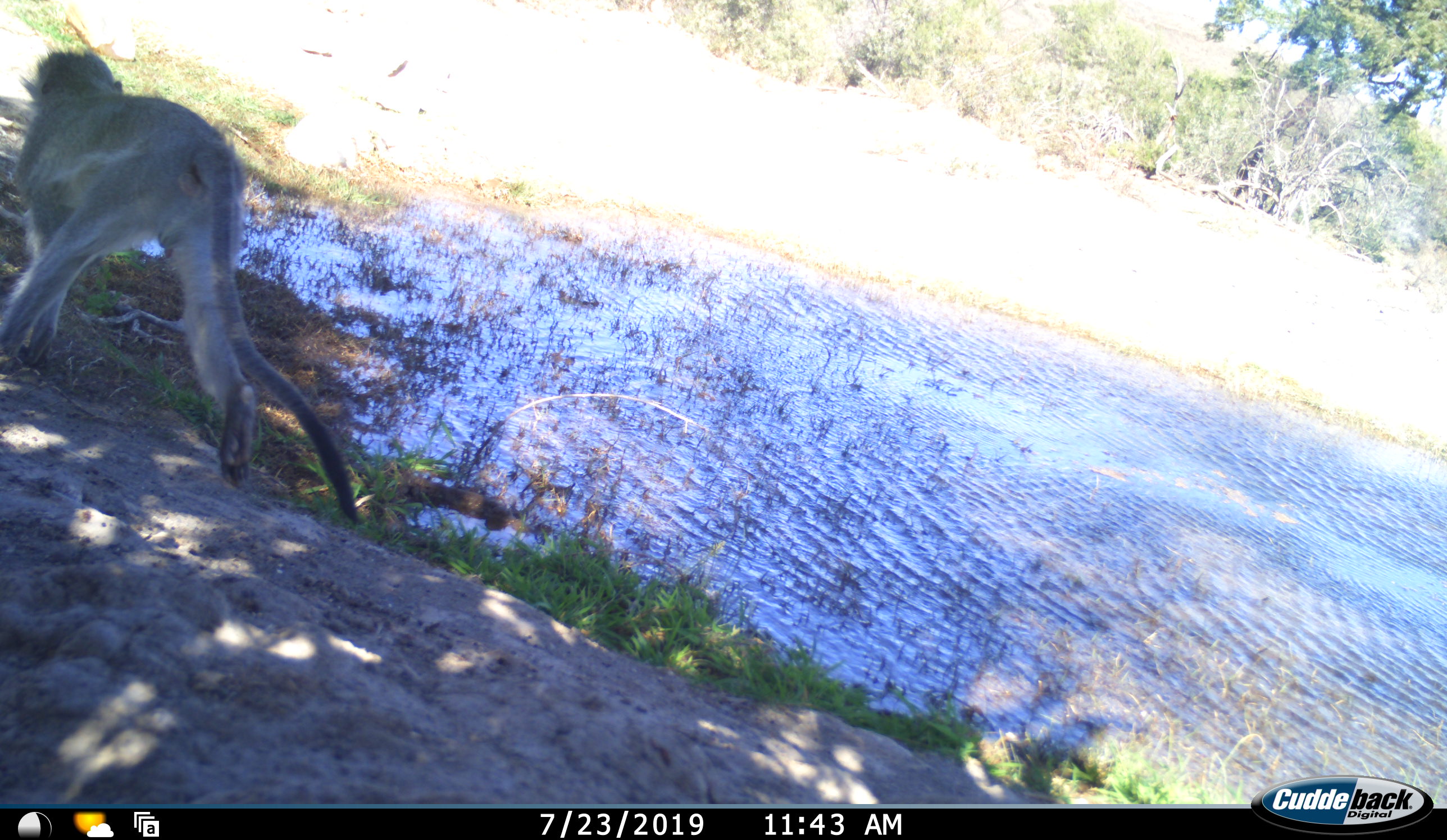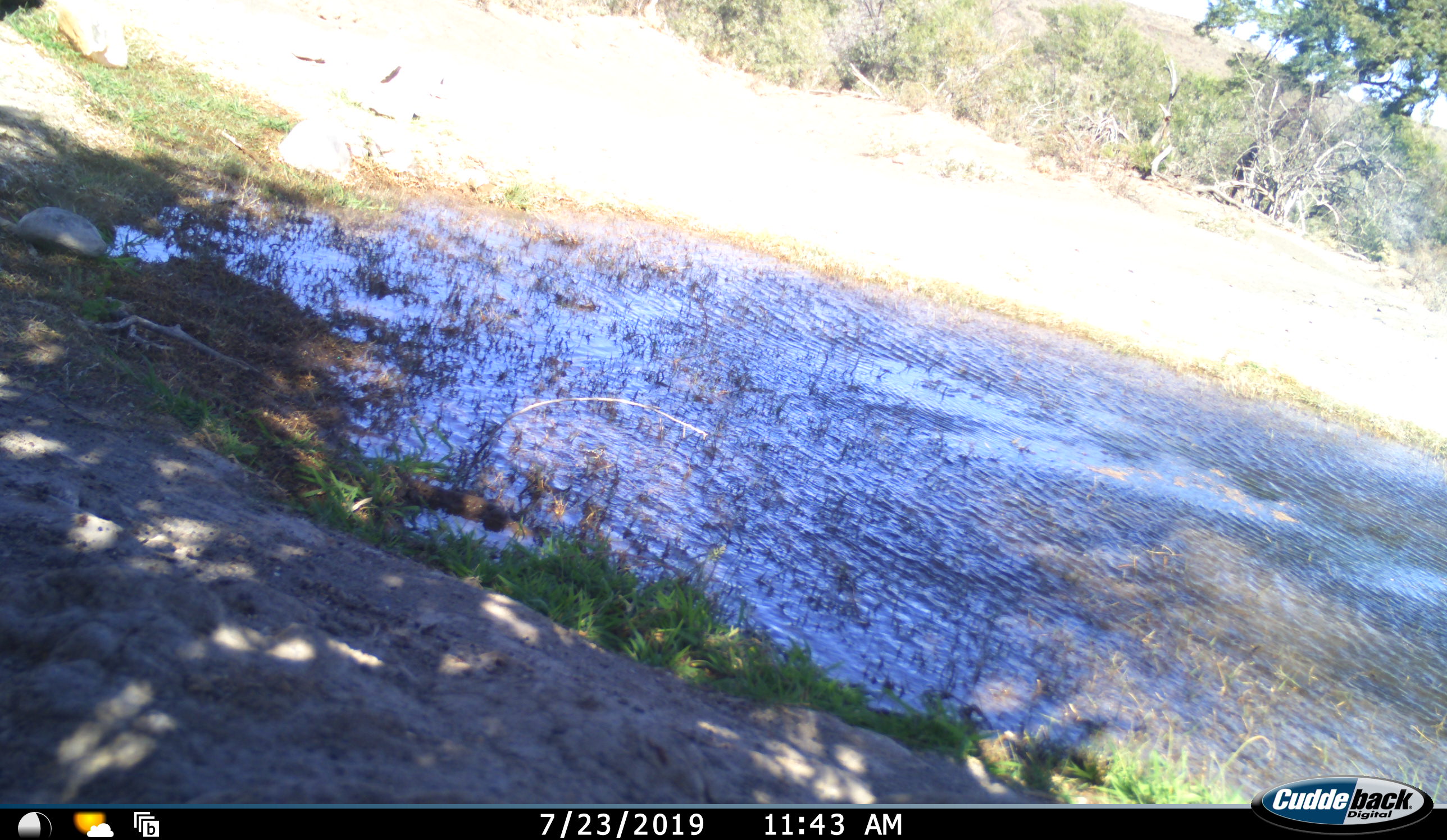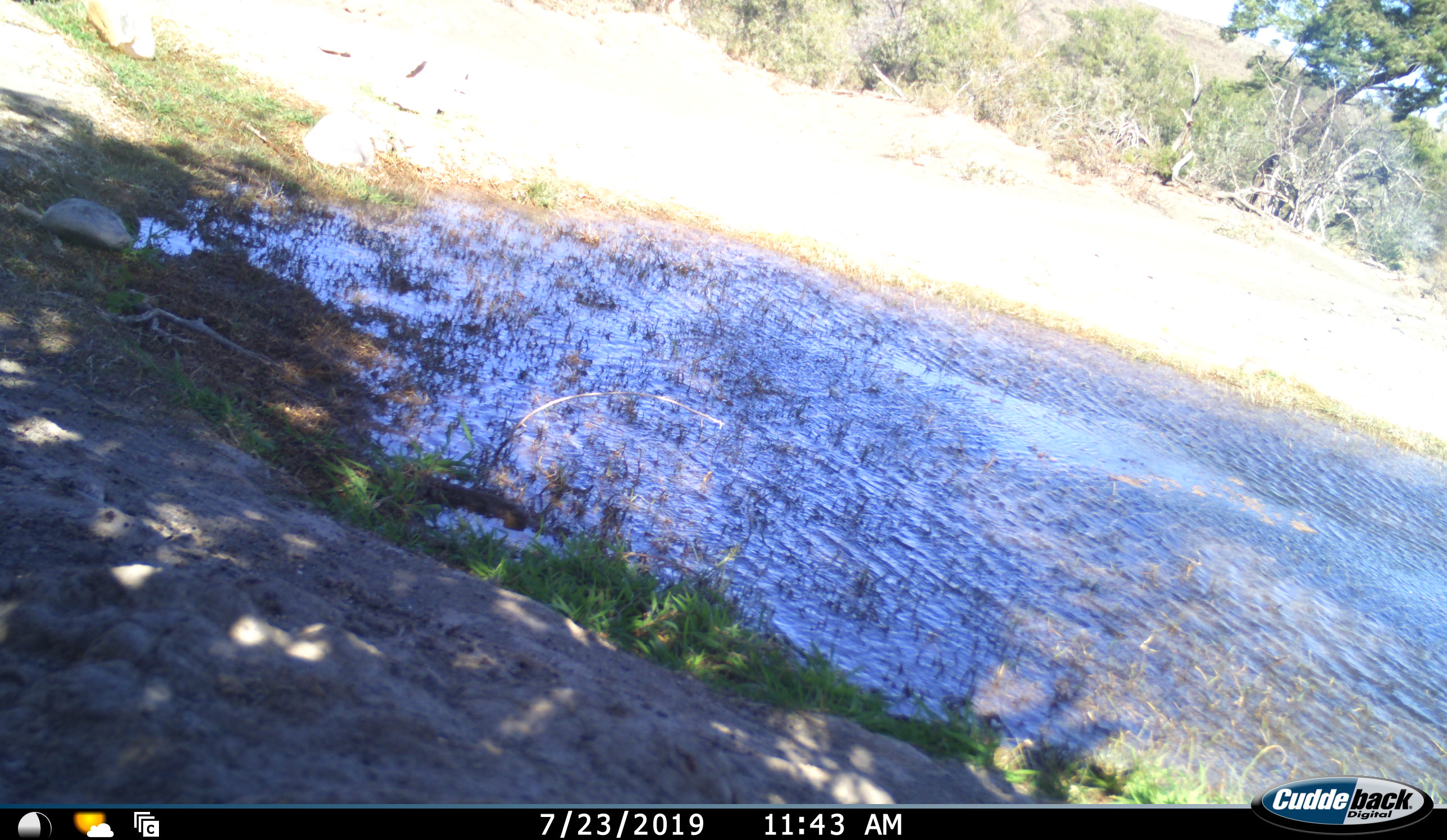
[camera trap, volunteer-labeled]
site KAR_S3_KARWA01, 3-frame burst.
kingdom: Animalia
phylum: Chordata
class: Mammalia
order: Primates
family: Cercopithecidae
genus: Chlorocebus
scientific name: Chlorocebus pygerythrus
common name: vervet monkey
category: monkeyvervet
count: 1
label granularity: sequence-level